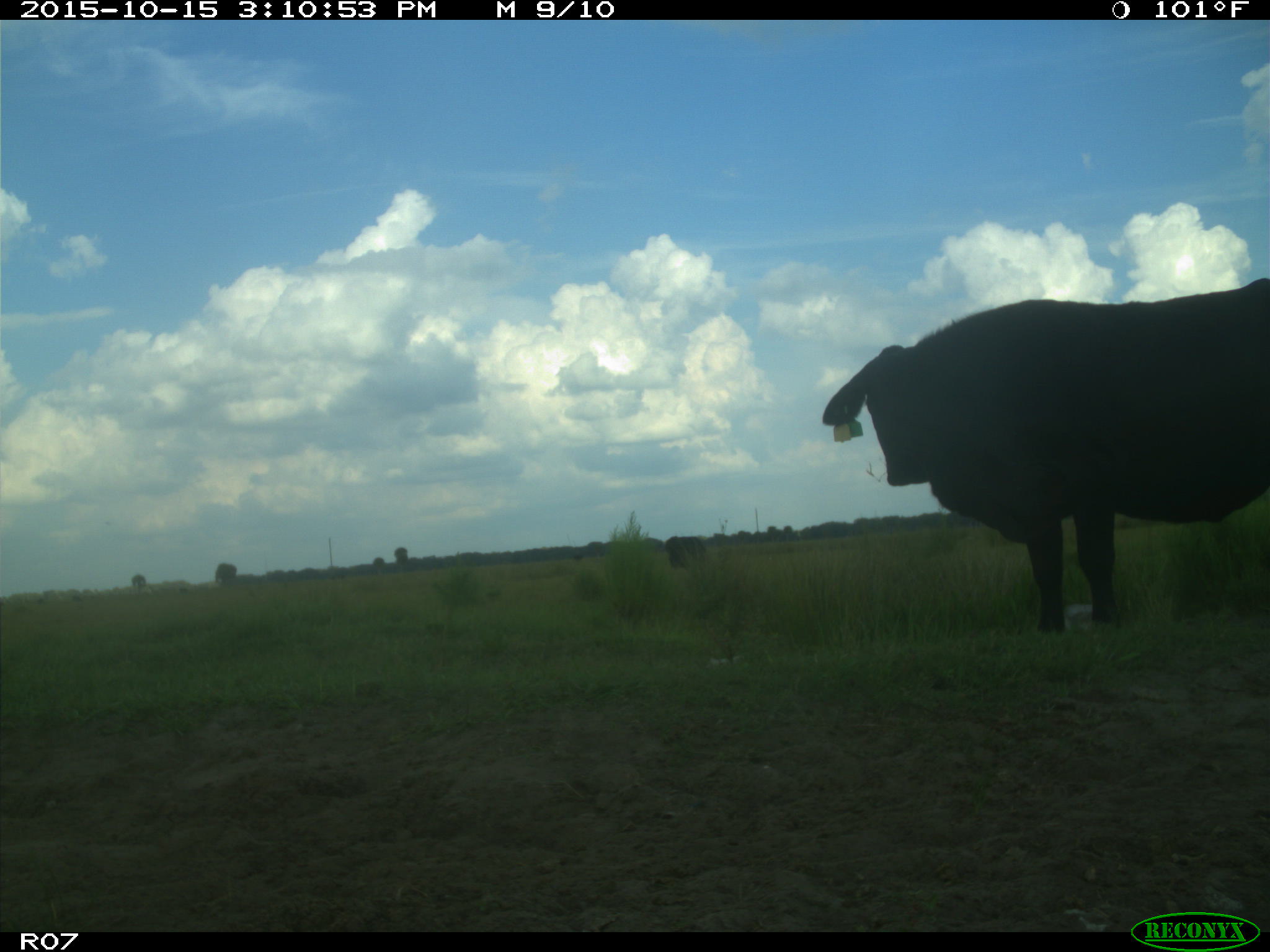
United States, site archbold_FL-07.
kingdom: Animalia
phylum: Chordata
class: Mammalia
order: Artiodactyla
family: Bovidae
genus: Bos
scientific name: Bos taurus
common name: domestic cow